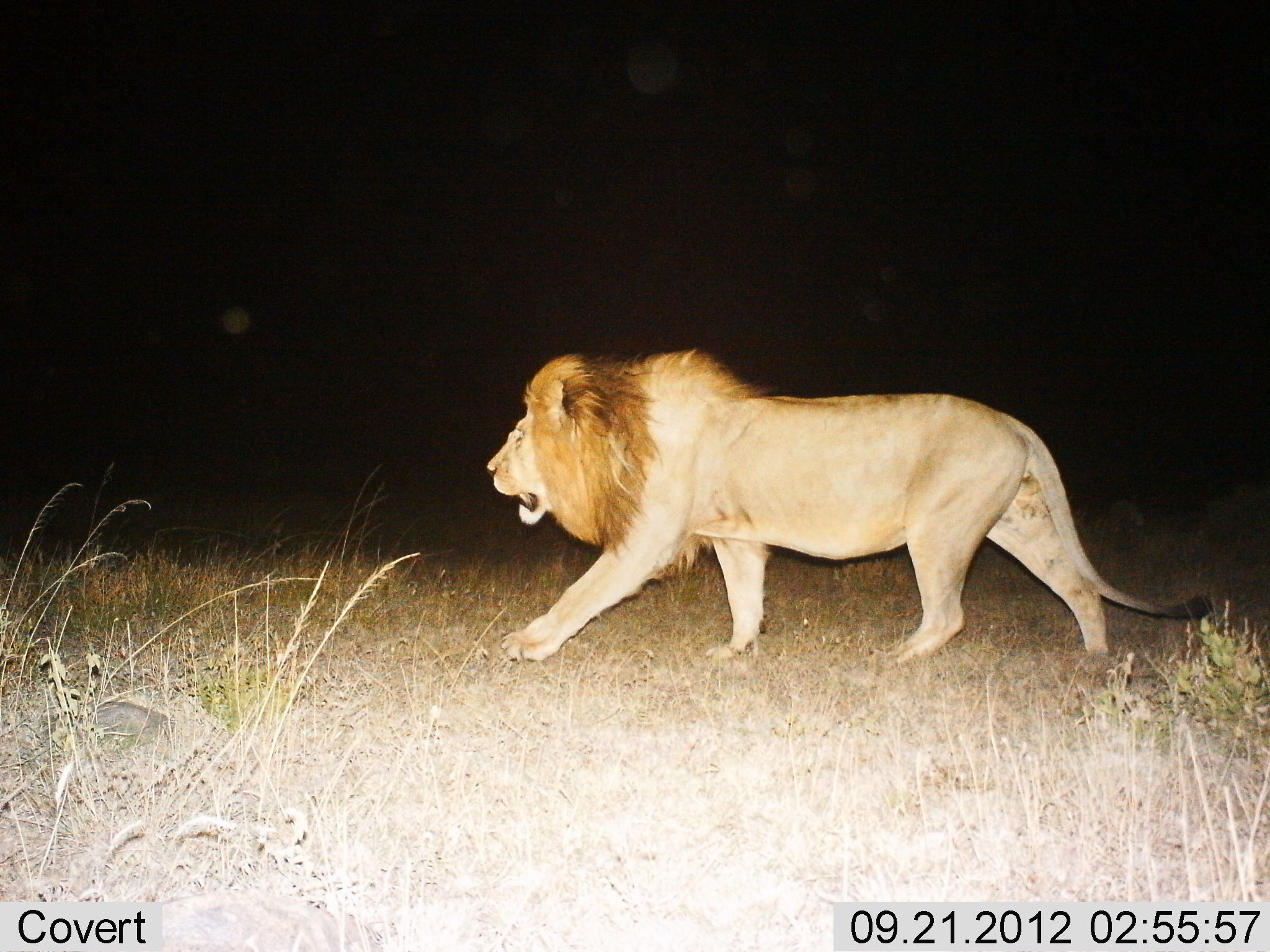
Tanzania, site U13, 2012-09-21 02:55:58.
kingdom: Animalia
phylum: Chordata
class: Mammalia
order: Carnivora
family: Felidae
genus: Panthera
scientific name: Panthera leo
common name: lion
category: lionmale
Lionmale (lion) (Panthera leo), count 1. Behavior (volunteer vote fractions): standing 0%, resting 0%, moving 100%, interacting 0%. Young present (vote fraction): 0%. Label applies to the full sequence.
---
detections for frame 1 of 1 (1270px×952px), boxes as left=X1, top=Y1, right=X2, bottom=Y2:
animal: left=484, top=345, right=1214, bottom=671